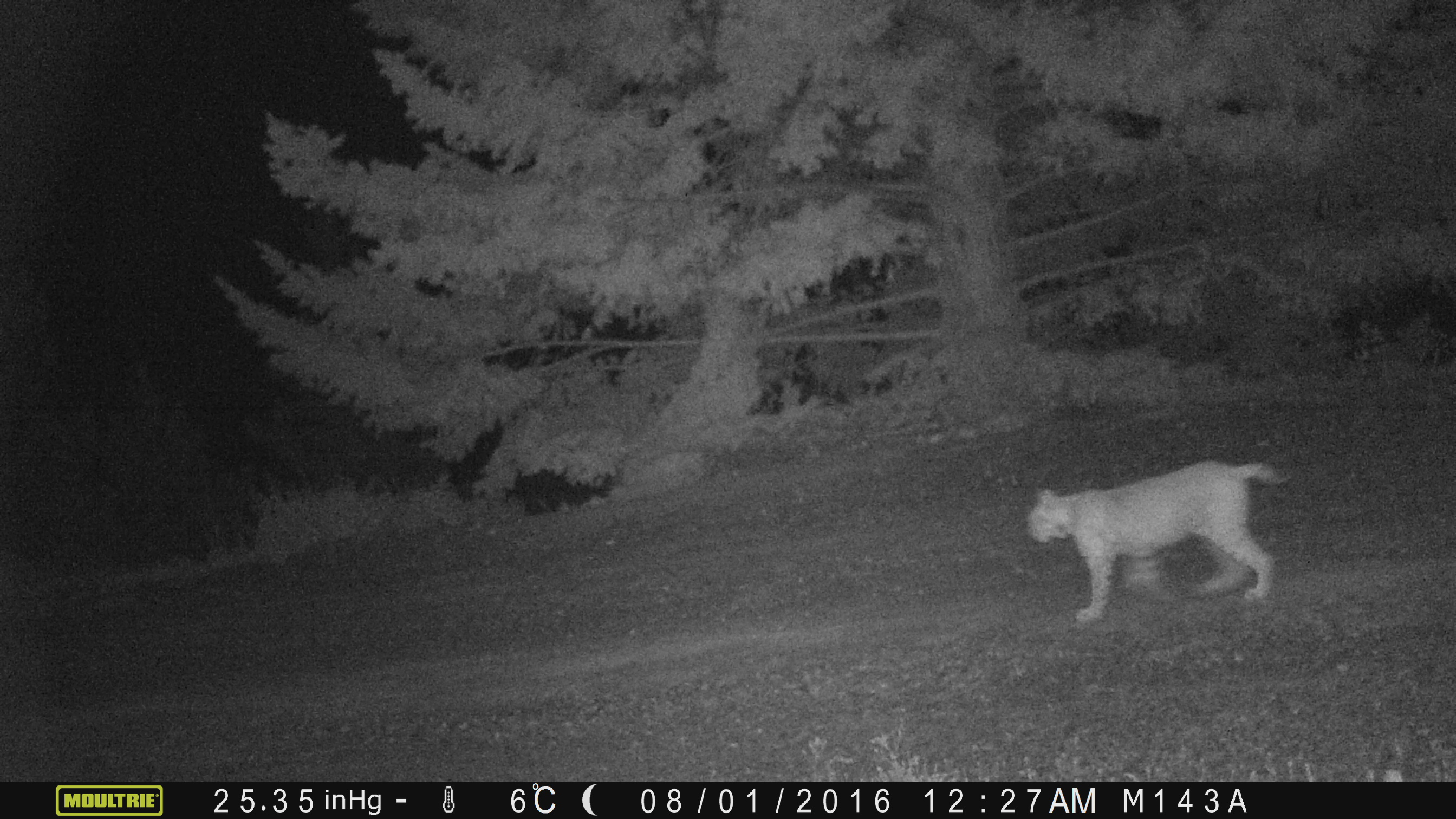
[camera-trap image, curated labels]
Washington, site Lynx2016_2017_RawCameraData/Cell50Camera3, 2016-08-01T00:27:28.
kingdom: Animalia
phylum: Chordata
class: Mammalia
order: Carnivora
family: Felidae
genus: Lynx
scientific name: Lynx rufus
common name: bobcat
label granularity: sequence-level